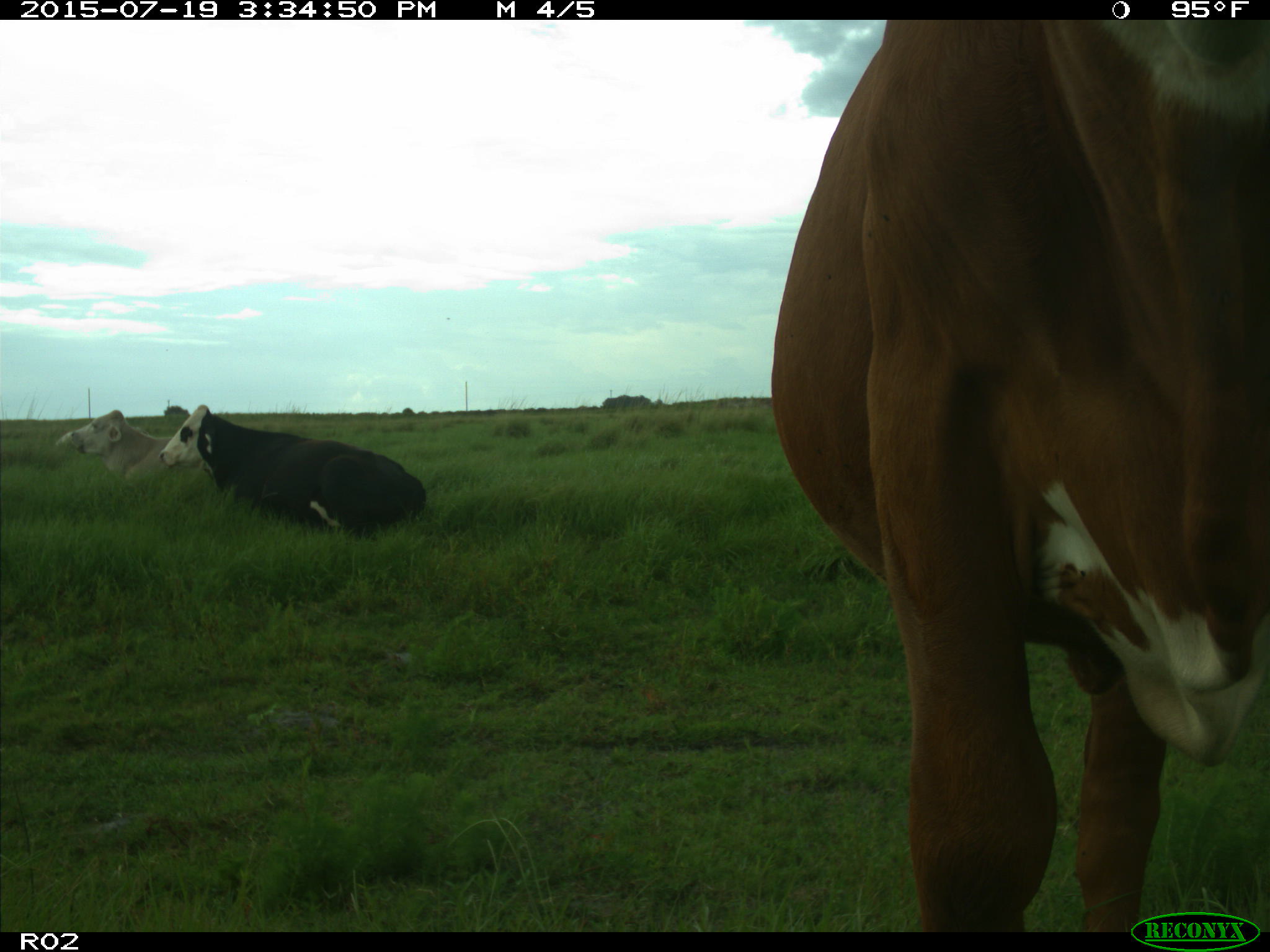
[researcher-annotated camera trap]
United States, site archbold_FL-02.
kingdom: Animalia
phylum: Chordata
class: Mammalia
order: Artiodactyla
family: Bovidae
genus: Bos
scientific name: Bos taurus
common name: domestic cow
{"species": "Bos taurus (domestic cow)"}